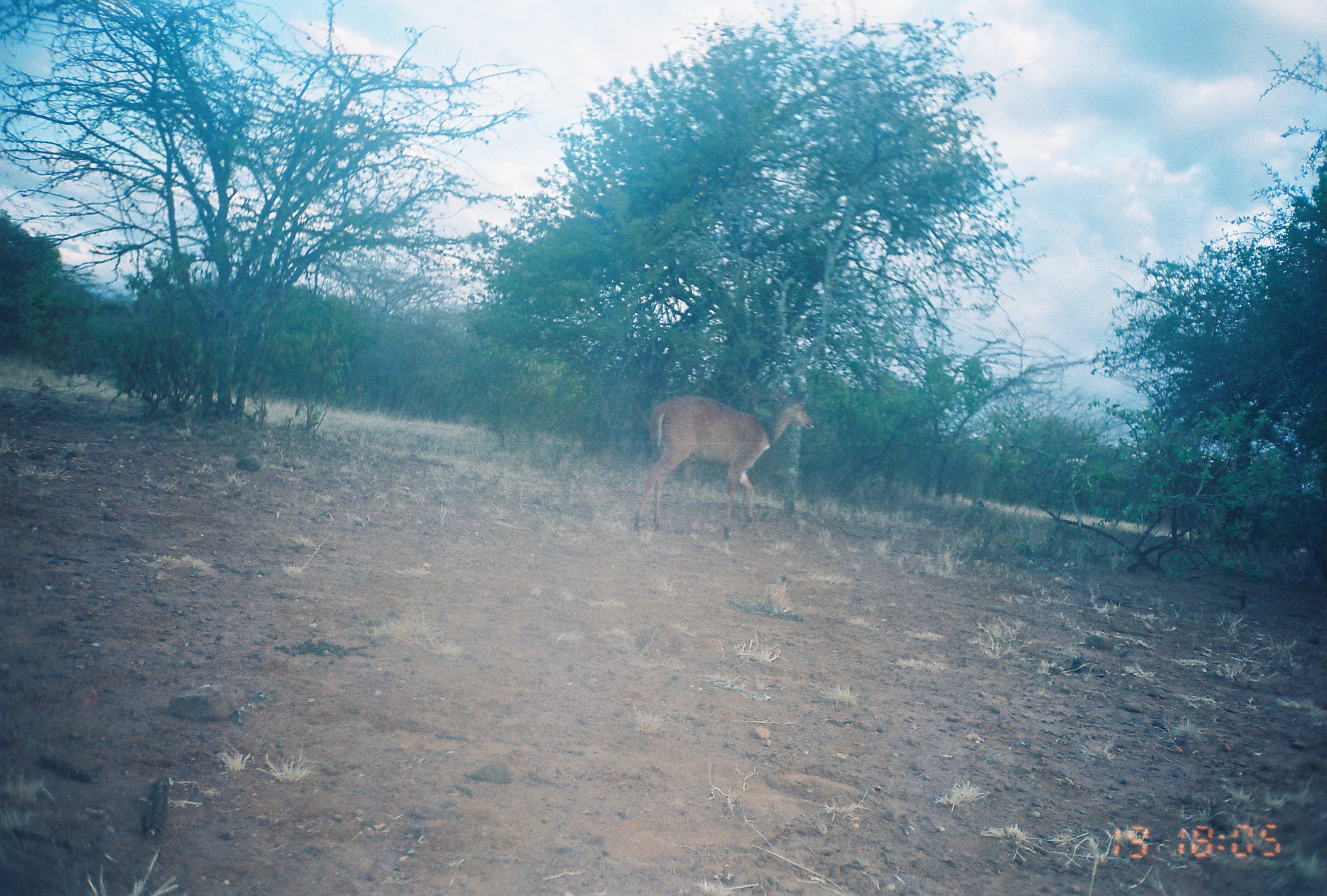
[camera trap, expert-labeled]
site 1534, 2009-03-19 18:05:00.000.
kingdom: Animalia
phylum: Chordata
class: Mammalia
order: Artiodactyla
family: Bovidae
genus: Tragelaphus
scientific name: Tragelaphus scriptus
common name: bushbuck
Tragelaphus scriptus (bushbuck), count 1.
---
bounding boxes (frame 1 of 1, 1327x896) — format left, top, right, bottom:
tragelaphus scriptus: 631, 382, 814, 539